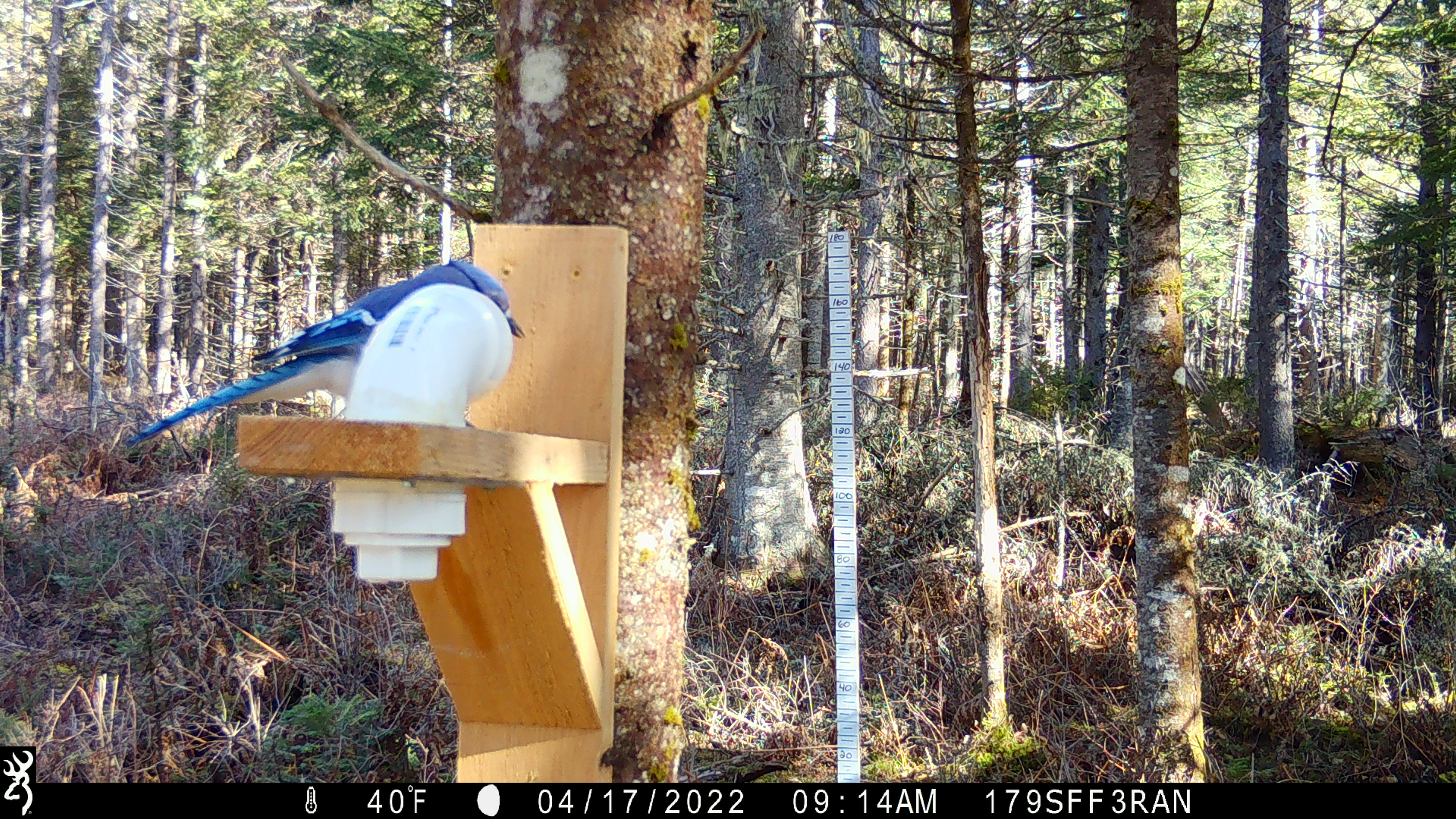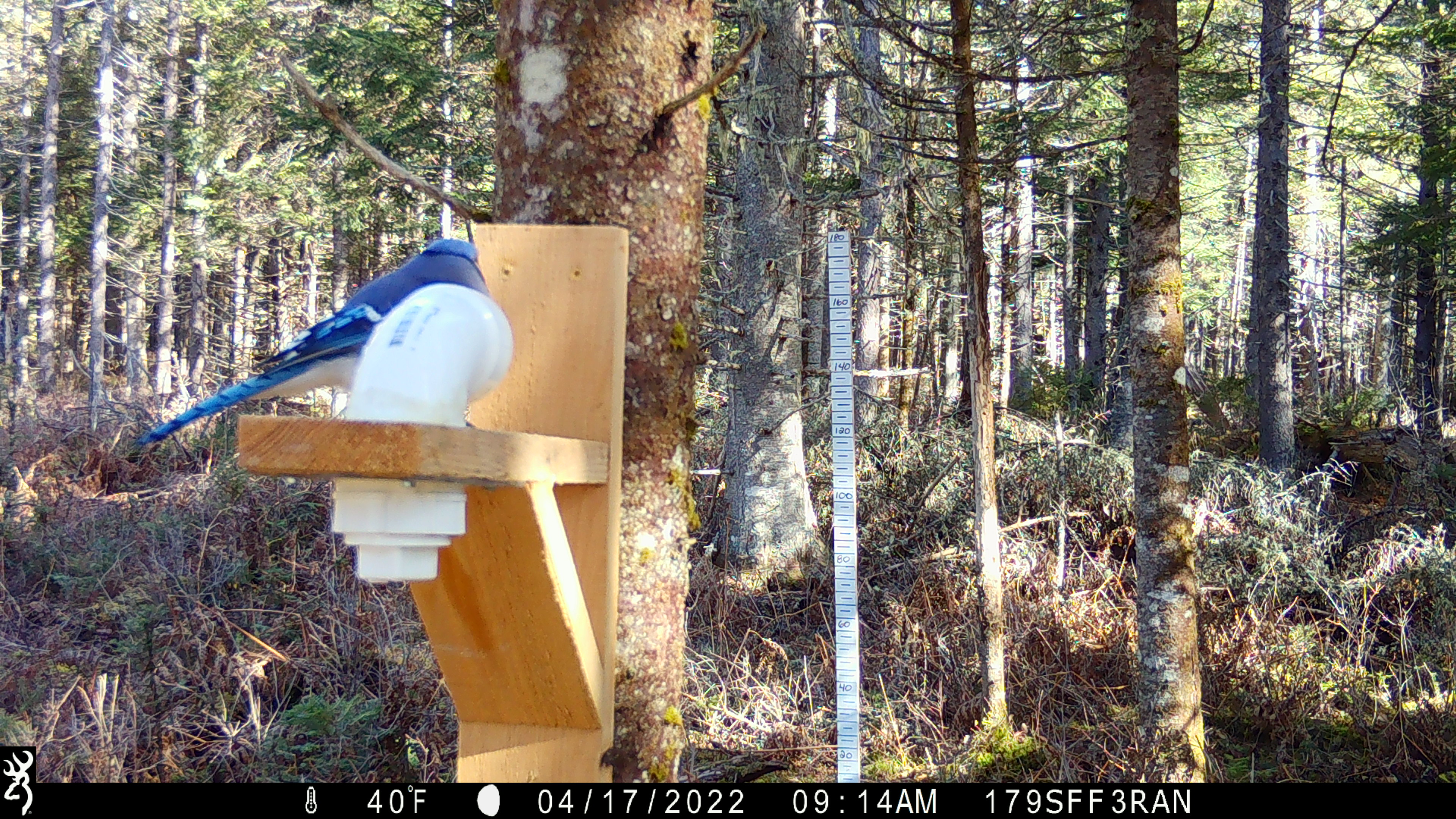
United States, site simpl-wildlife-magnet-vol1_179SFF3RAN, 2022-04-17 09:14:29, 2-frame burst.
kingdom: Animalia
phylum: Chordata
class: Aves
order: Passeriformes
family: Corvidae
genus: Cyanocitta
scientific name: Cyanocitta cristata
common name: blue jay